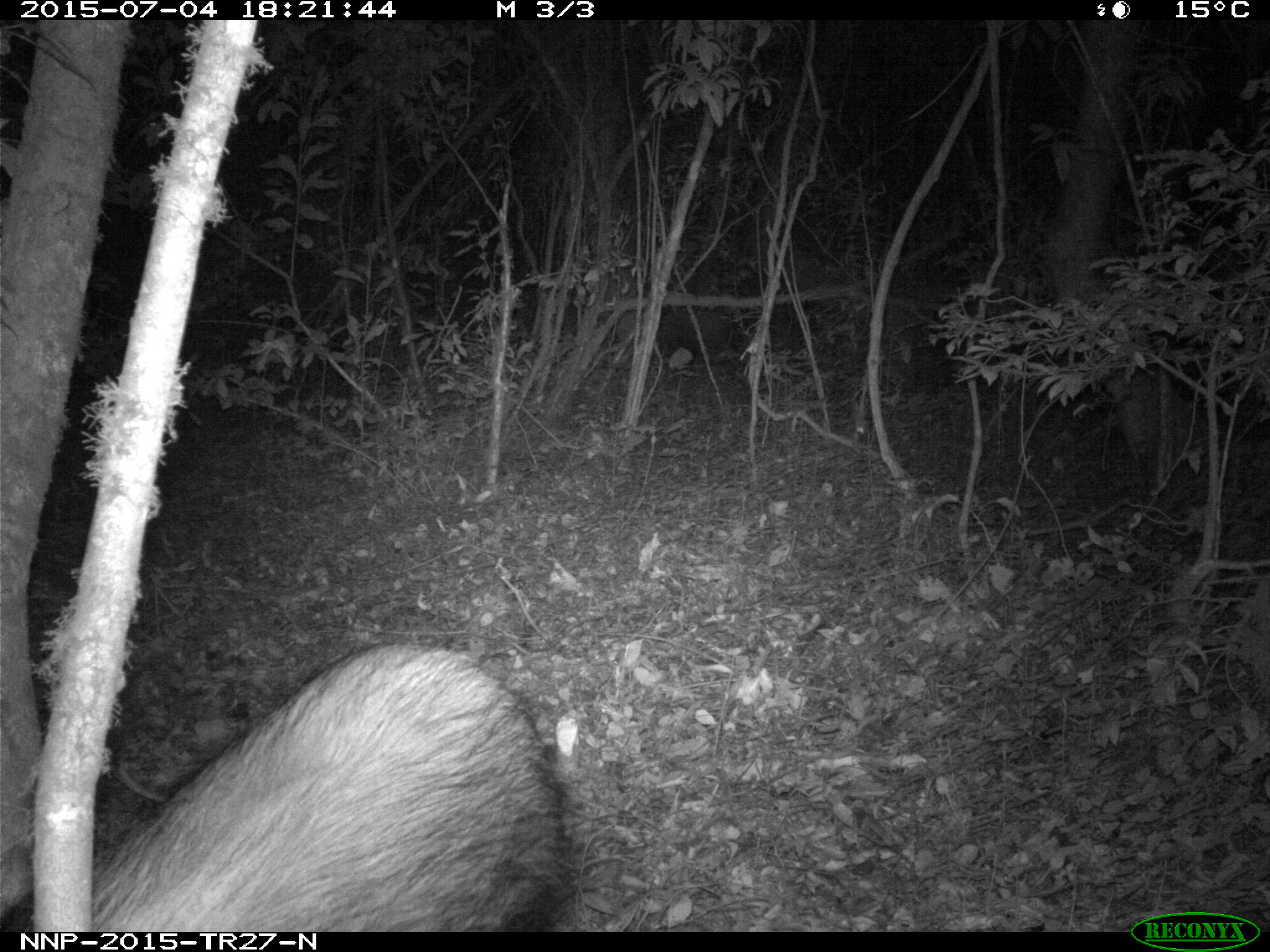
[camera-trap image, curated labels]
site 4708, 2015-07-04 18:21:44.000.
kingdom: Animalia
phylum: Chordata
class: Mammalia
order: Artiodactyla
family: Suidae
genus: Potamochoerus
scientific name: Potamochoerus larvatus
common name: bushpig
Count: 1.